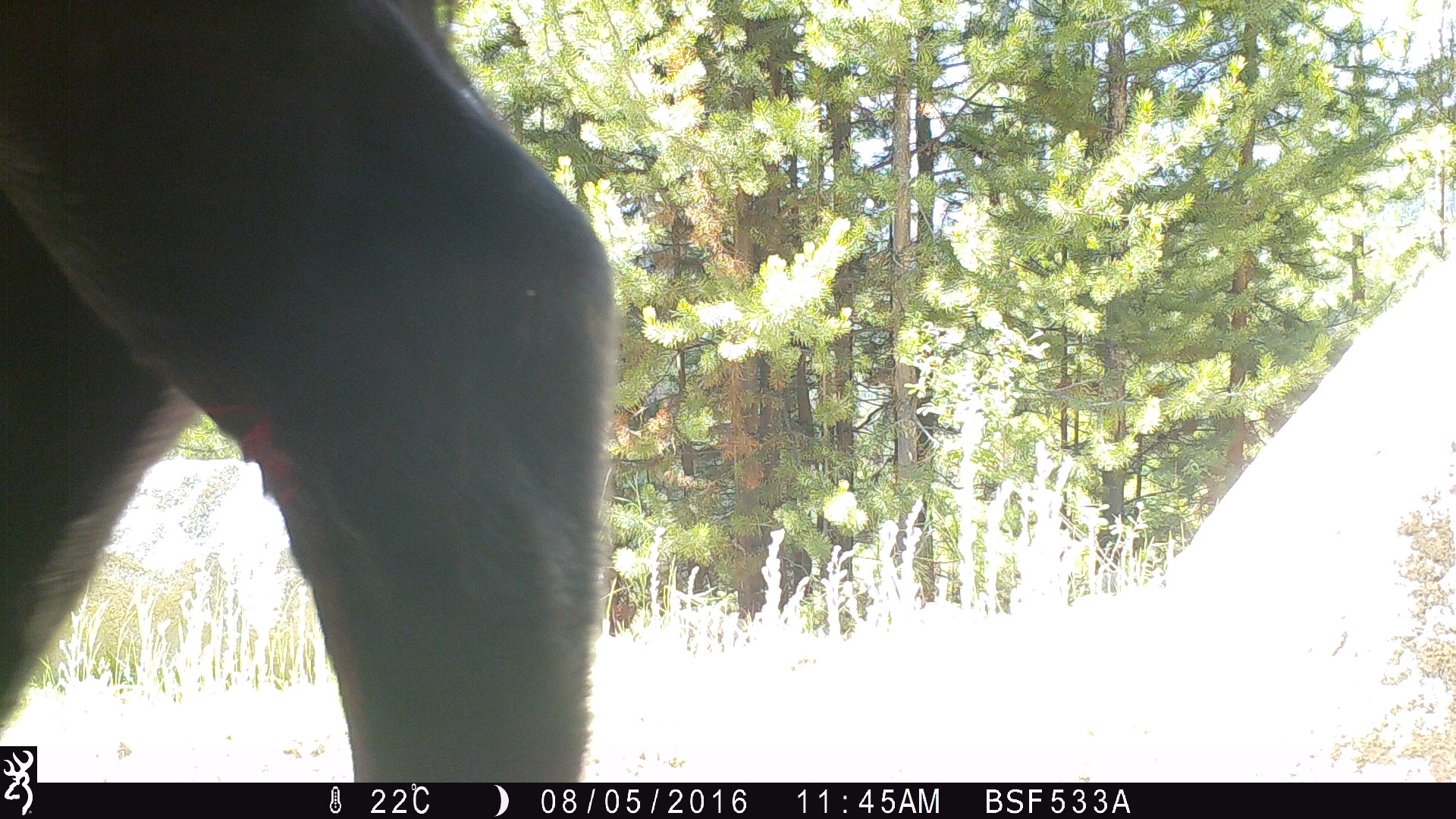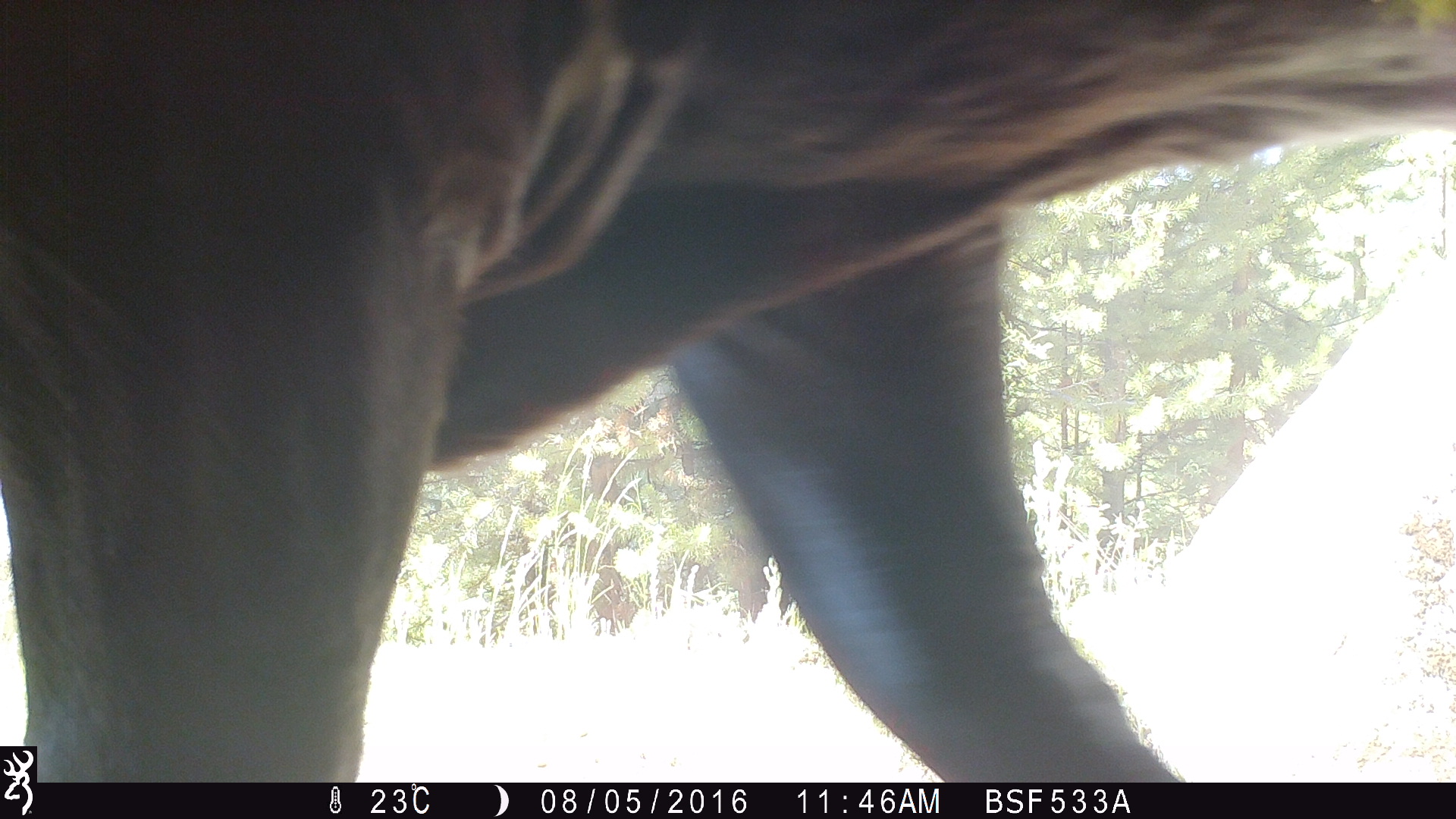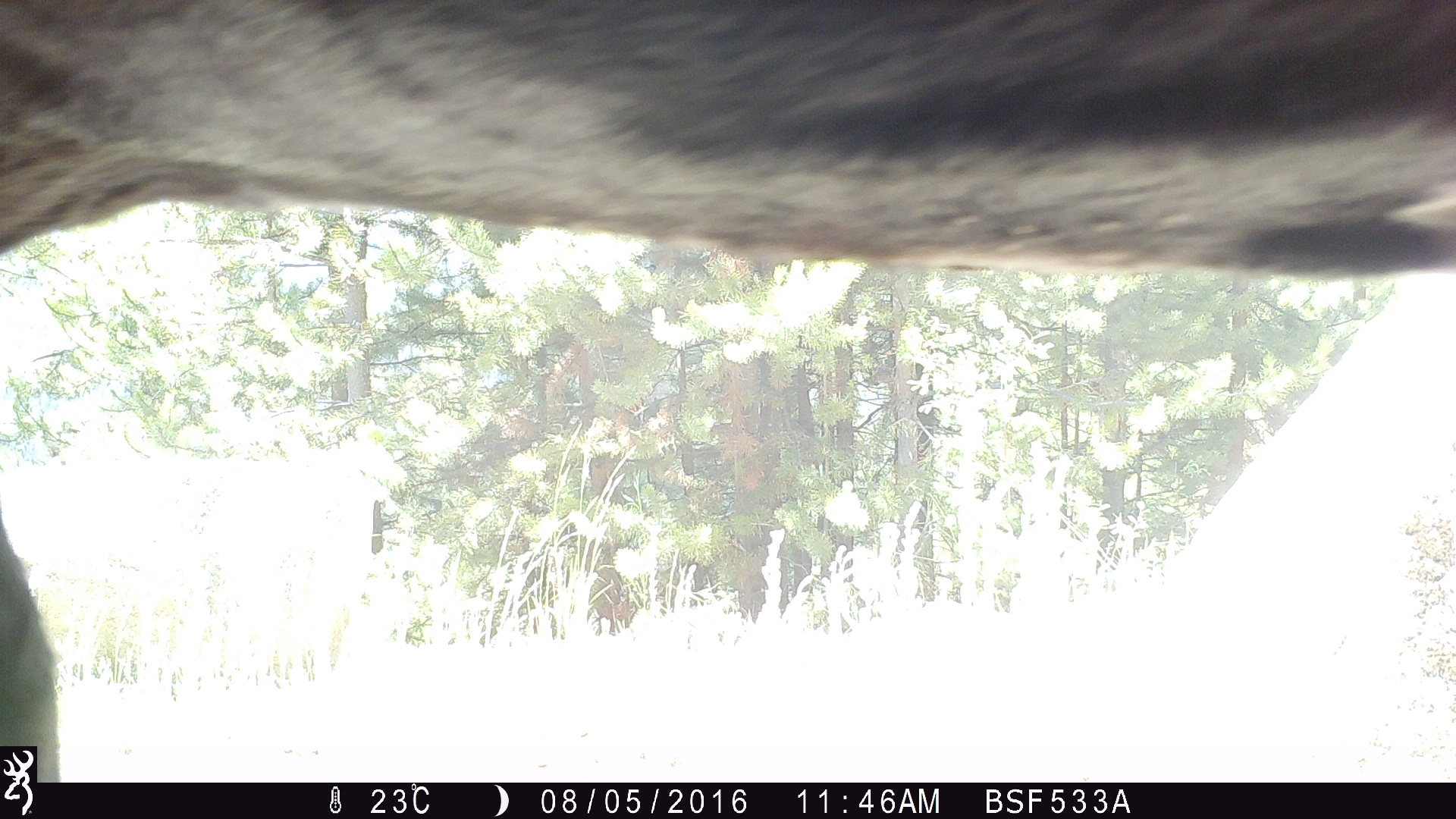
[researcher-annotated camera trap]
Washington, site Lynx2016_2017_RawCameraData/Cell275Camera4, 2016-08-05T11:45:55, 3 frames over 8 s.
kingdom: Animalia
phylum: Chordata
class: Mammalia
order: Artiodactyla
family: Bovidae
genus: Bos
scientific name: Bos taurus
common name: domestic cattle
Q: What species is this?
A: Domestic cattle (Bos taurus).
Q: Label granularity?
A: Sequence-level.